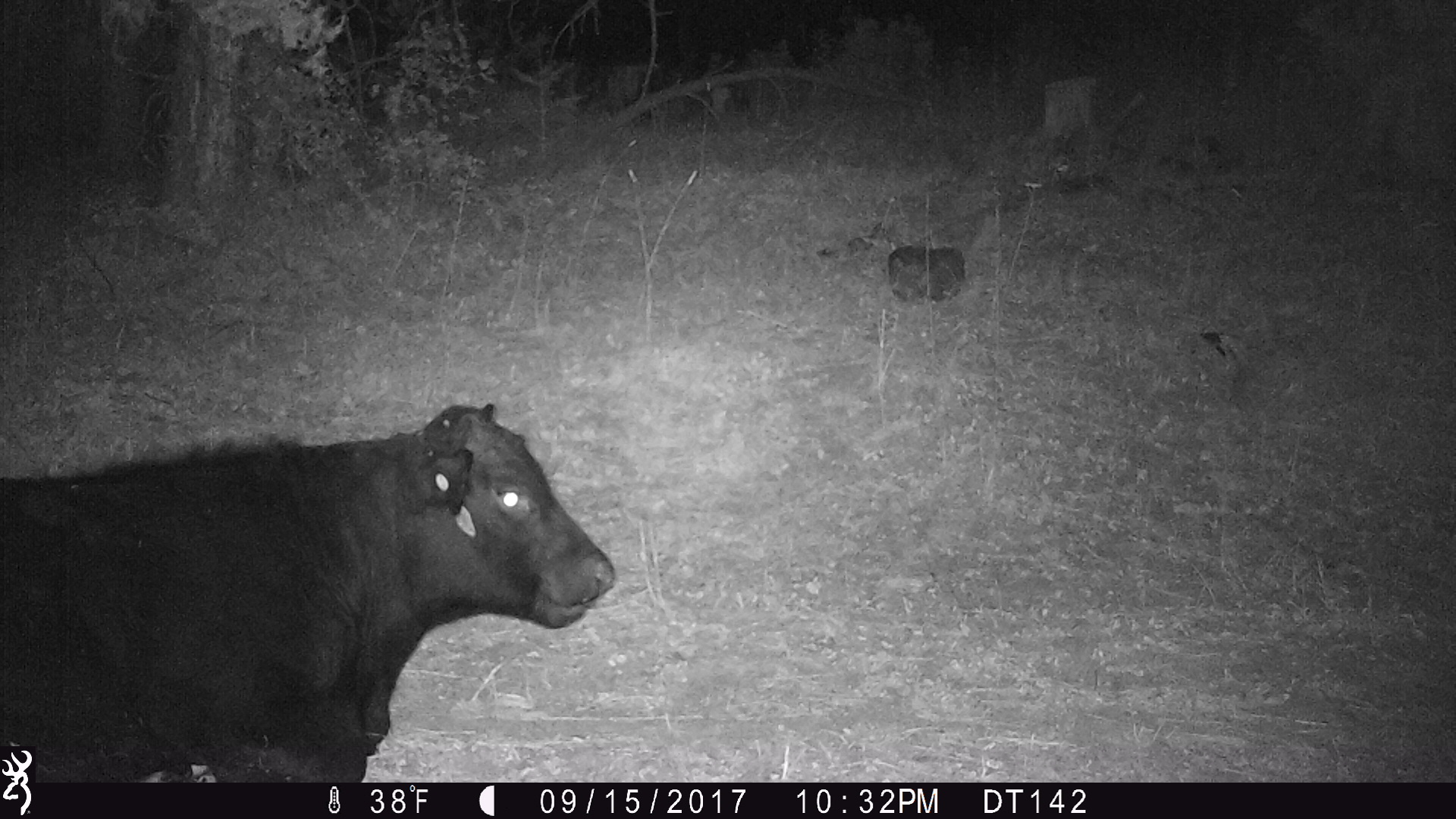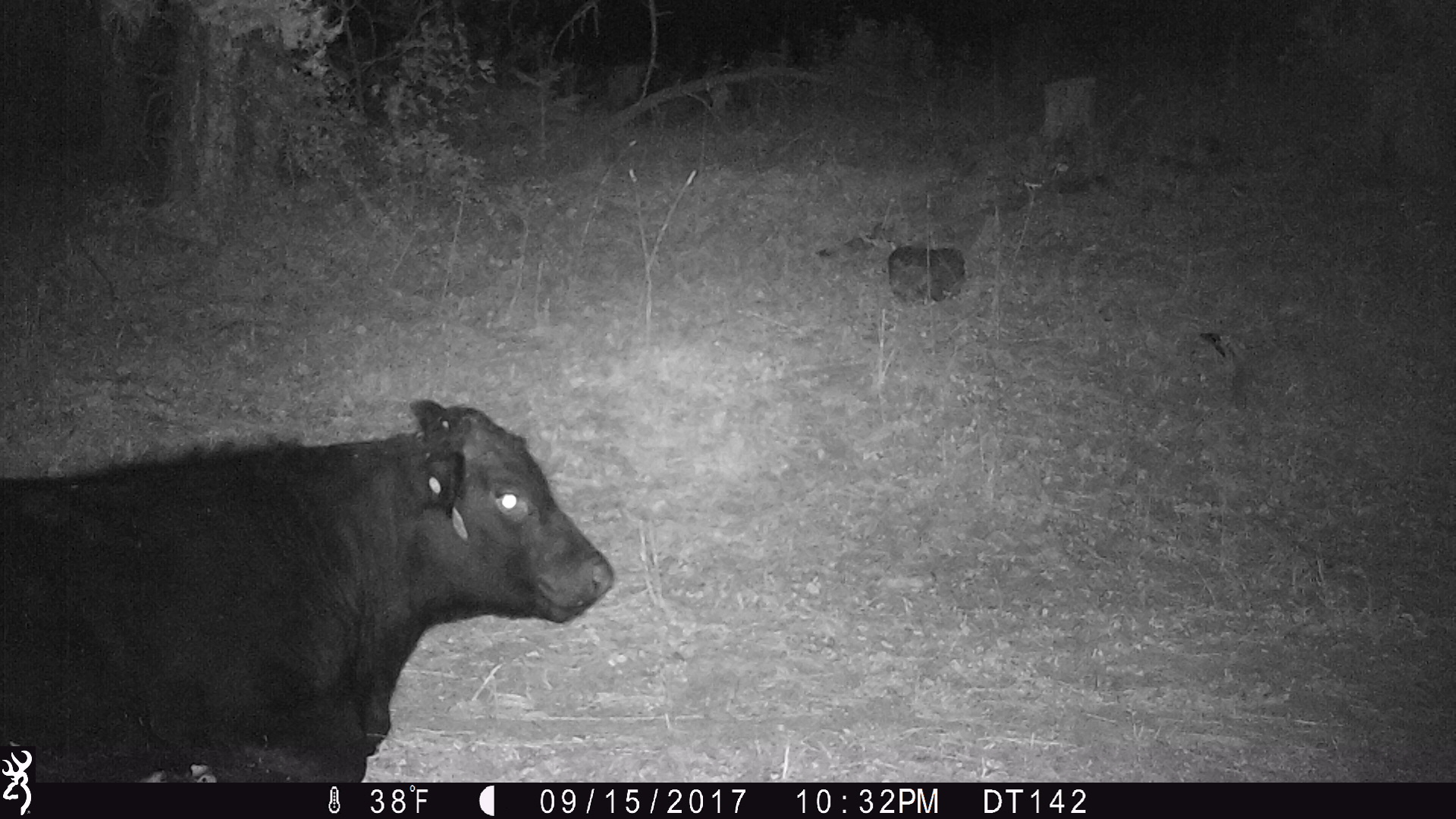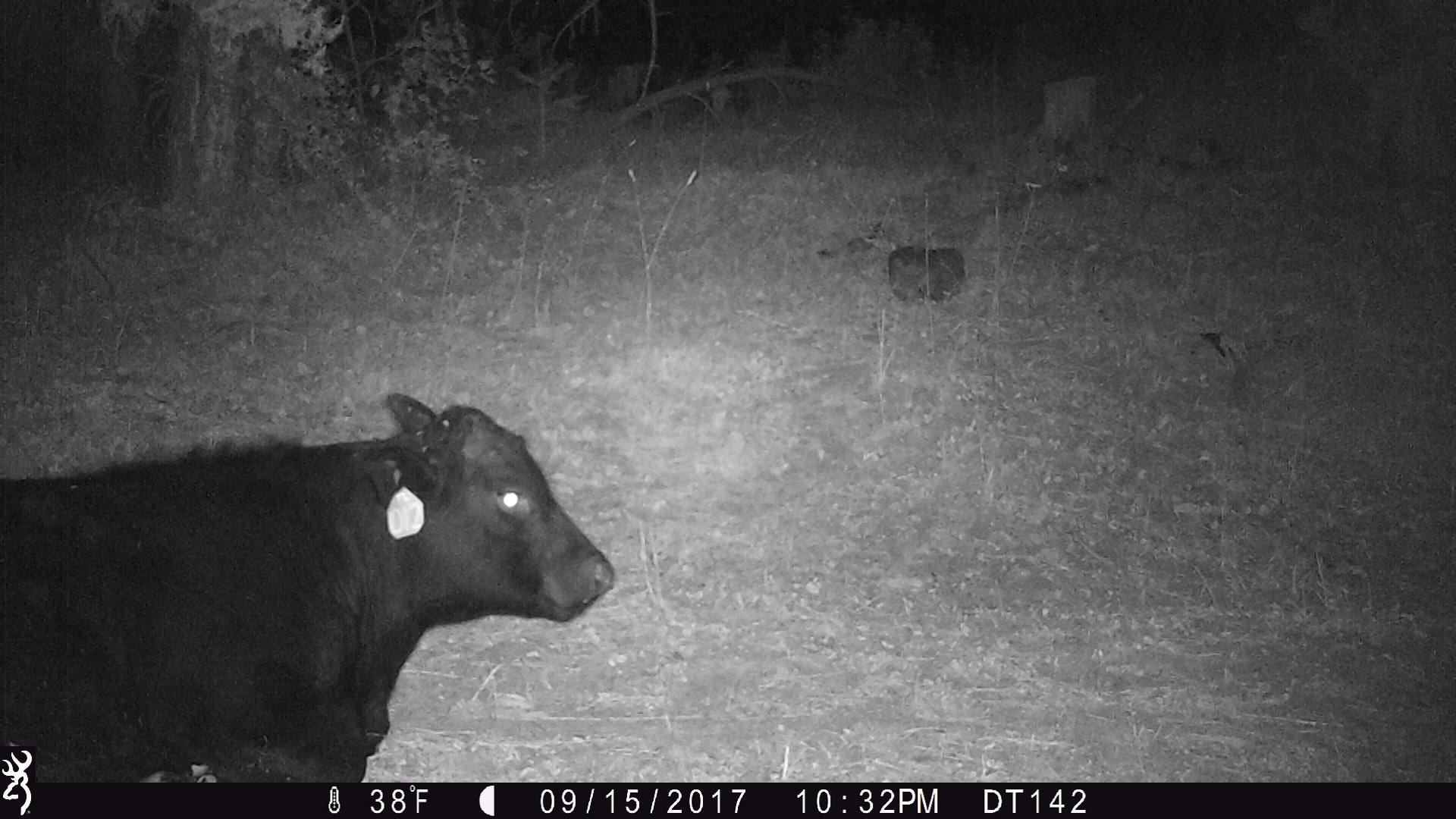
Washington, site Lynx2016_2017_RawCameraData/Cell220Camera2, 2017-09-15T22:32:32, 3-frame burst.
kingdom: Animalia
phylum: Chordata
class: Mammalia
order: Artiodactyla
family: Bovidae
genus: Bos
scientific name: Bos taurus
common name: domestic cattle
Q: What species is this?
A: Domestic cattle (Bos taurus).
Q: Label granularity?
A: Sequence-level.